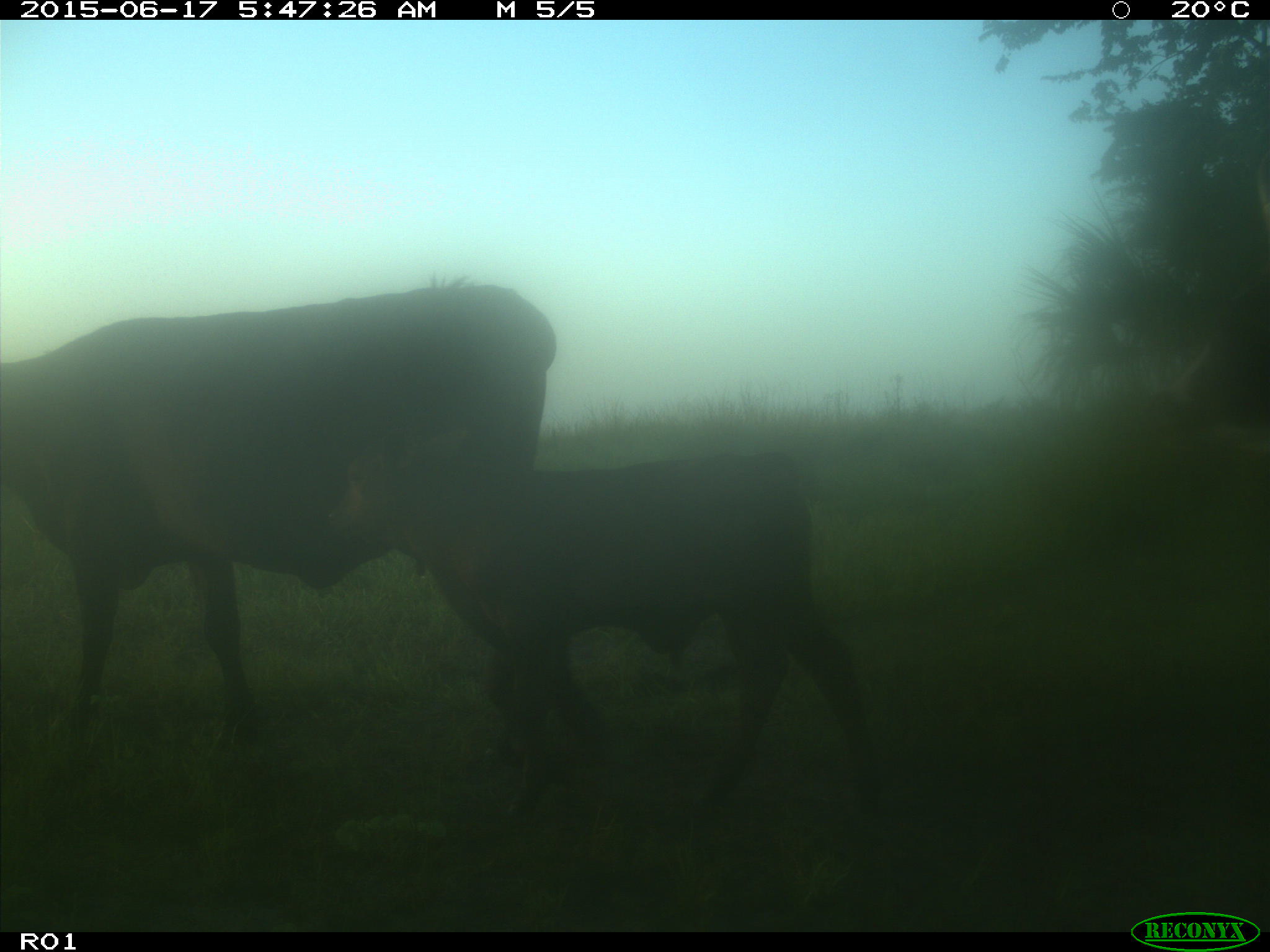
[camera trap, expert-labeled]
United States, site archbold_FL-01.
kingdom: Animalia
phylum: Chordata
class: Mammalia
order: Artiodactyla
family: Bovidae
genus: Bos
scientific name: Bos taurus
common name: domestic cow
Bos taurus (domestic cow).